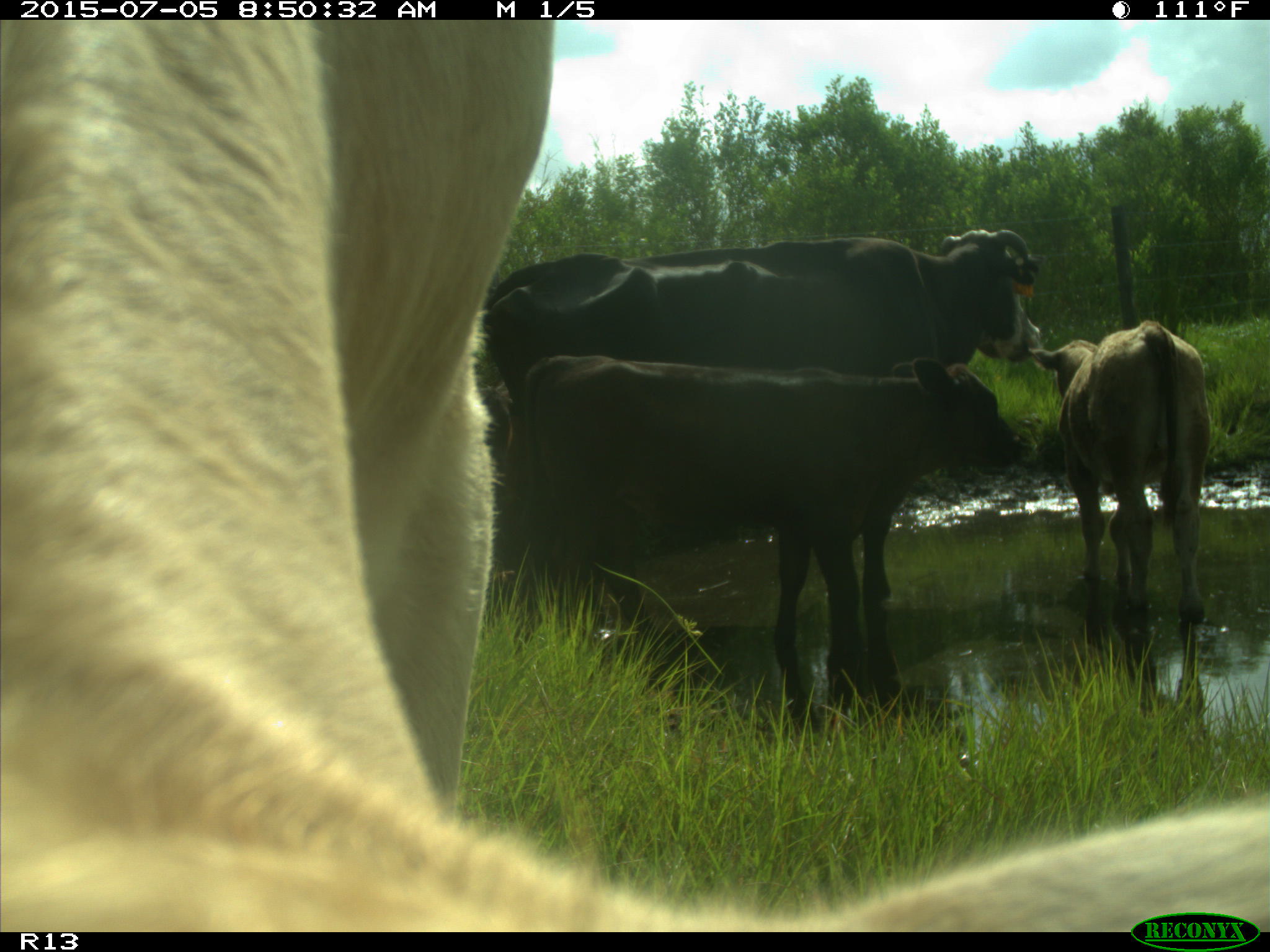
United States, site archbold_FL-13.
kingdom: Animalia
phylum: Chordata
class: Mammalia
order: Artiodactyla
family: Bovidae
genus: Bos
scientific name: Bos taurus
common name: domestic cow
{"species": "Bos taurus (domestic cow)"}